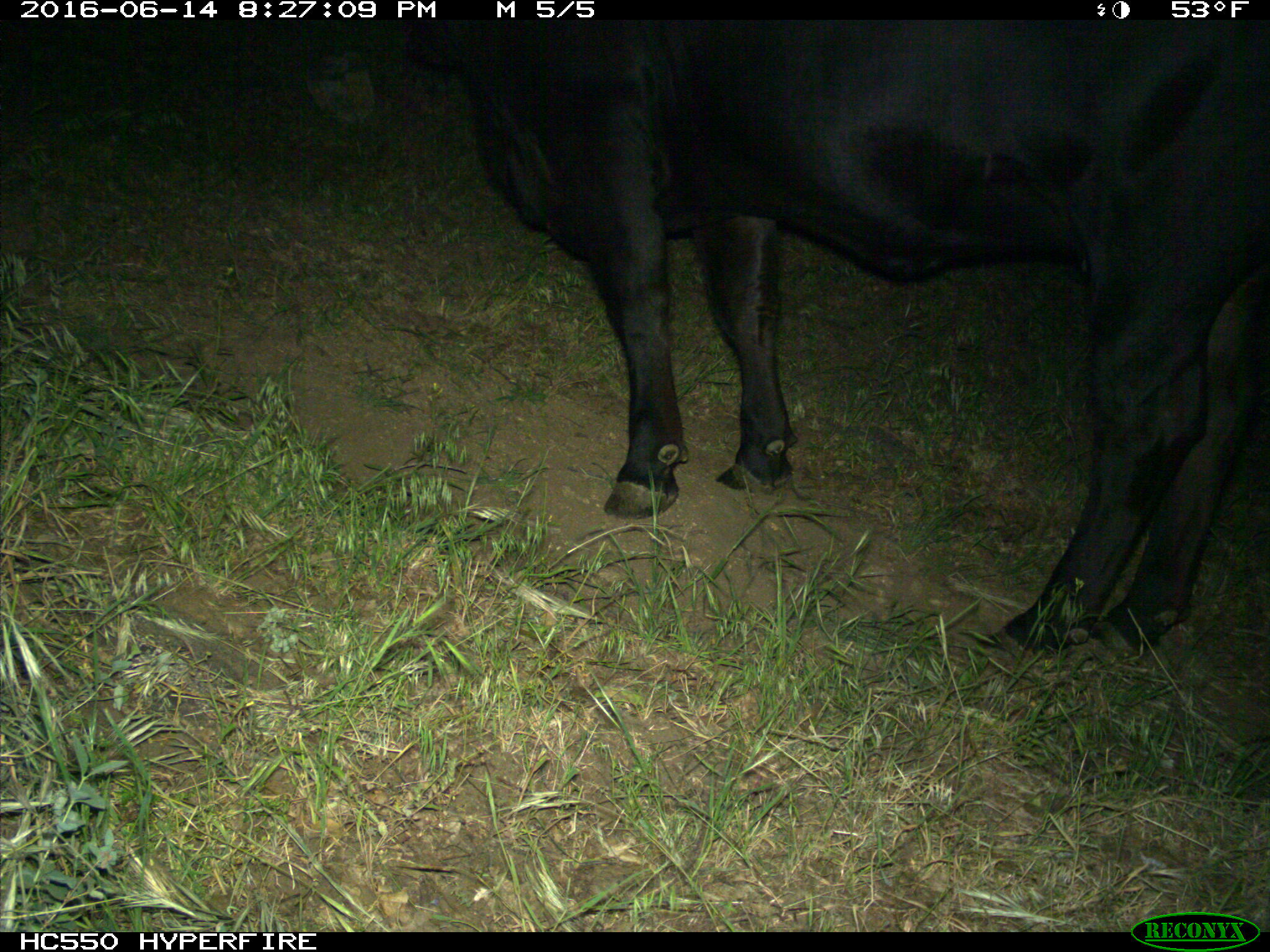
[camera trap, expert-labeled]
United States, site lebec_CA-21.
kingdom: Animalia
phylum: Chordata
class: Mammalia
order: Artiodactyla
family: Bovidae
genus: Bos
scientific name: Bos taurus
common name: domestic cow